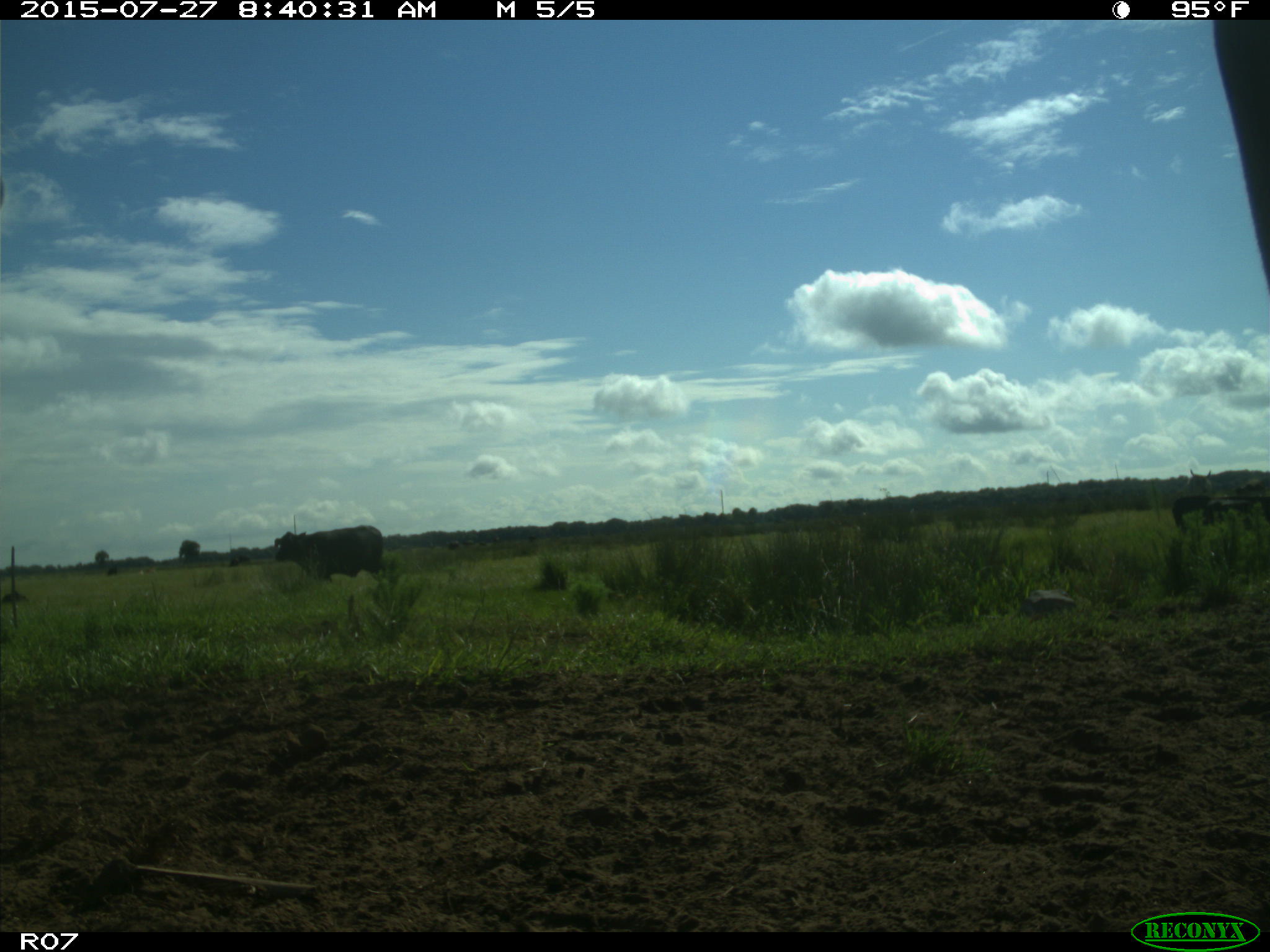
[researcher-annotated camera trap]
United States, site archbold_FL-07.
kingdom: Animalia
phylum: Chordata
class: Mammalia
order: Artiodactyla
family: Bovidae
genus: Bos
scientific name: Bos taurus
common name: domestic cow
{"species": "Bos taurus (domestic cow)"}